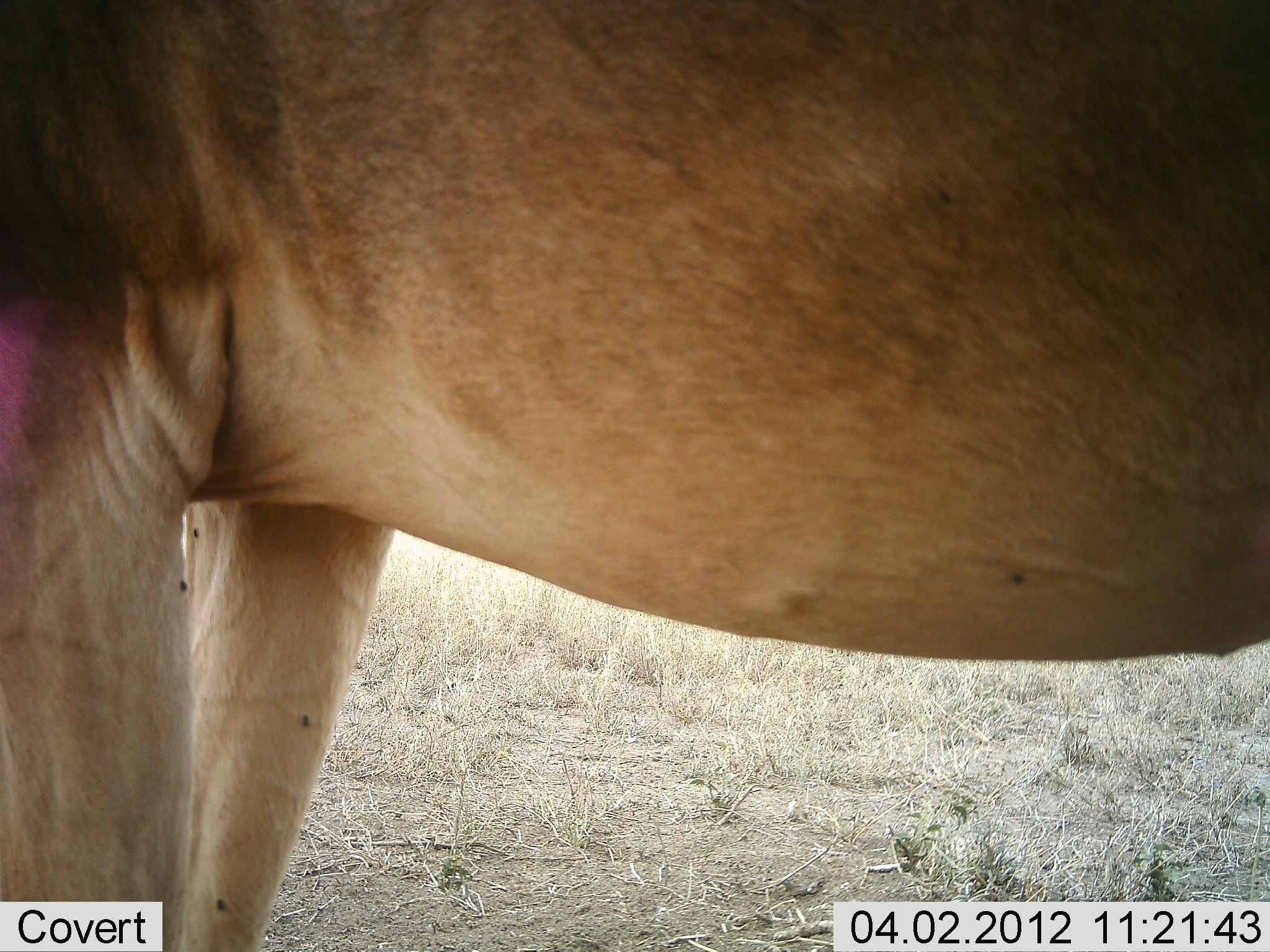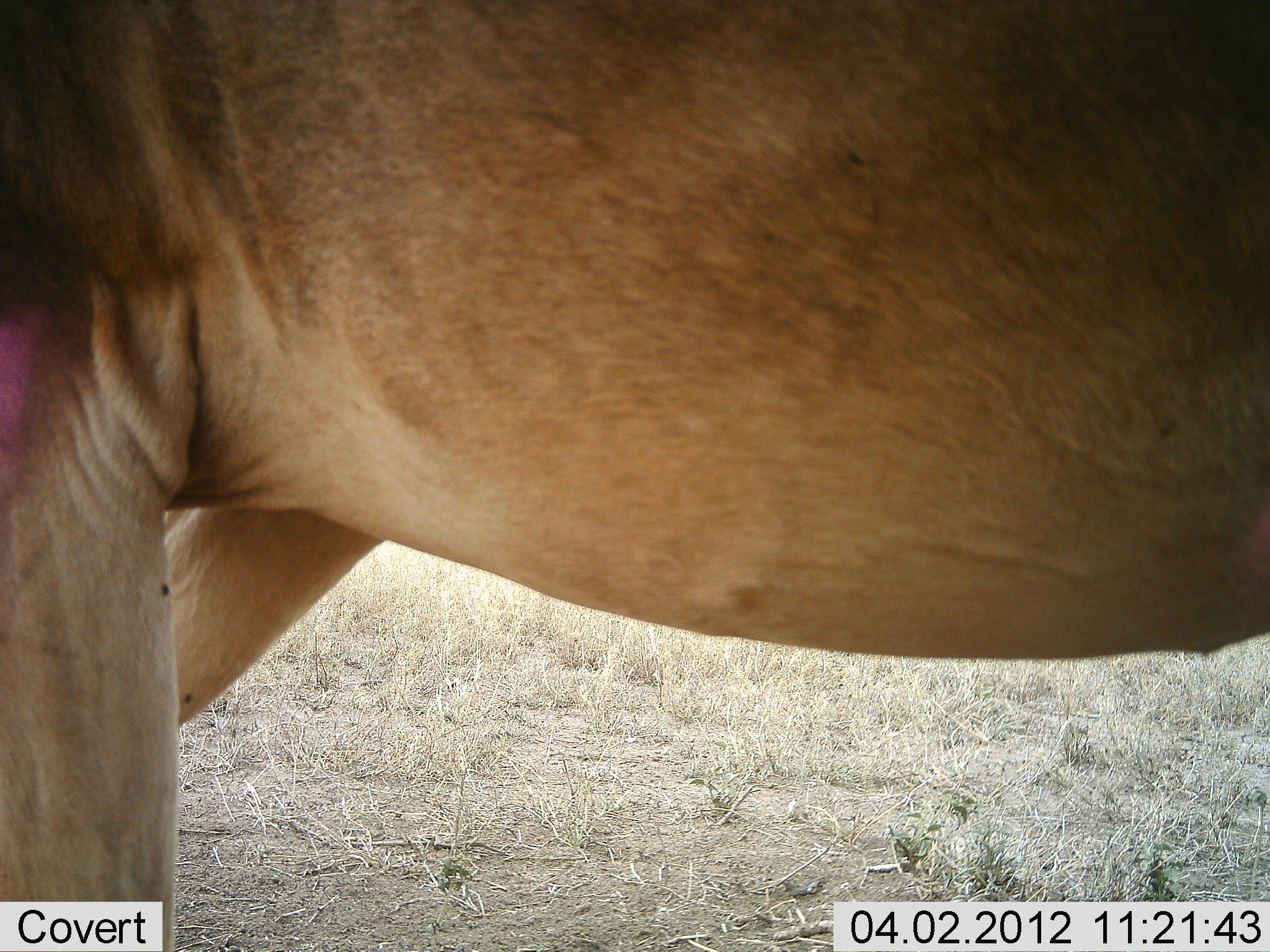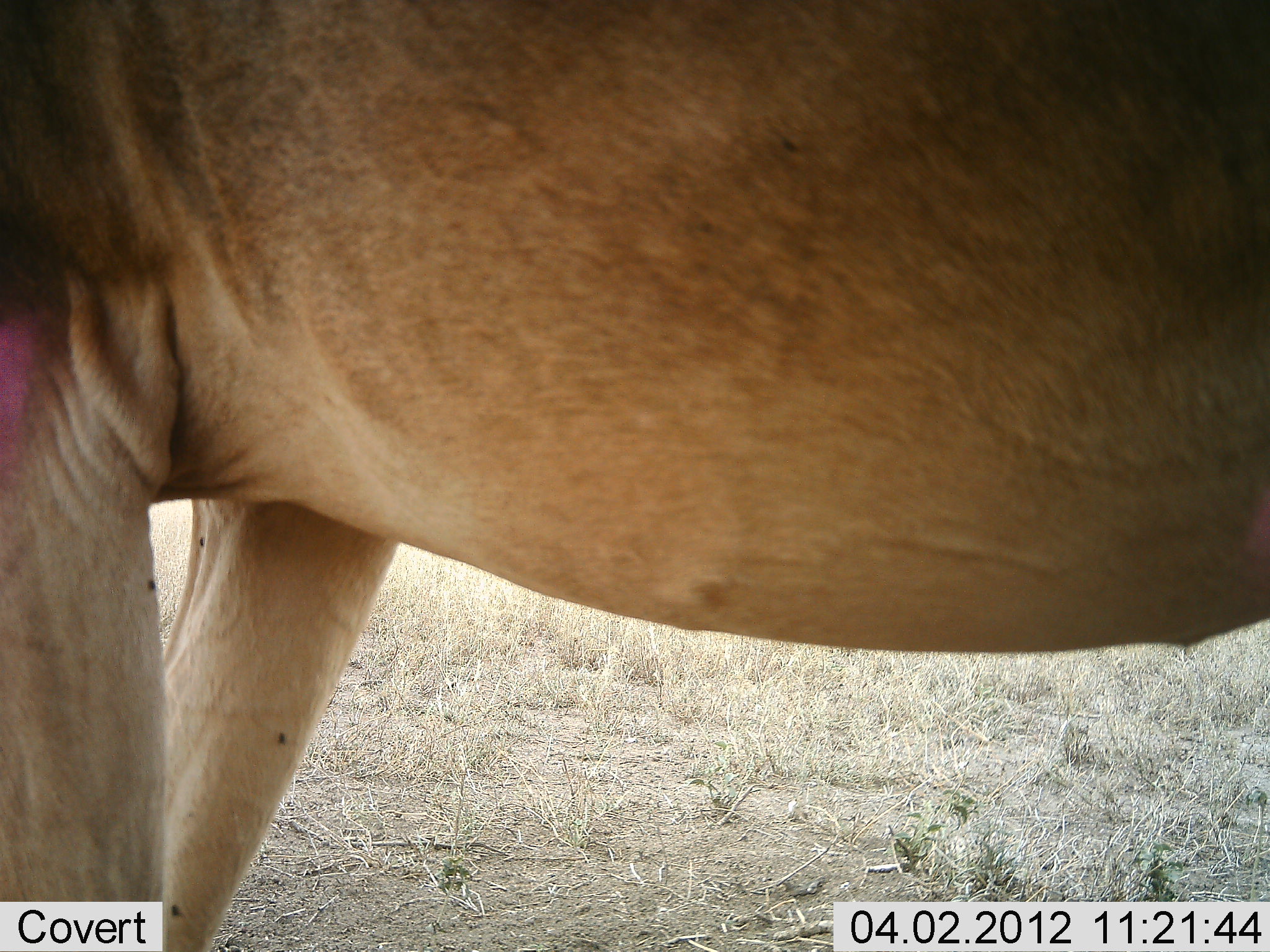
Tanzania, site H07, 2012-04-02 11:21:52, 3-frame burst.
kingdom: Animalia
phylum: Chordata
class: Mammalia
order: Artiodactyla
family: Bovidae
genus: Alcelaphus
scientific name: Alcelaphus buselaphus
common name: hartebeest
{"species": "hartebeest (Alcelaphus buselaphus)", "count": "1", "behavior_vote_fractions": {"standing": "95%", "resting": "0%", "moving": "5%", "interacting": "0%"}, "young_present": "5%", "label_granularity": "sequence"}